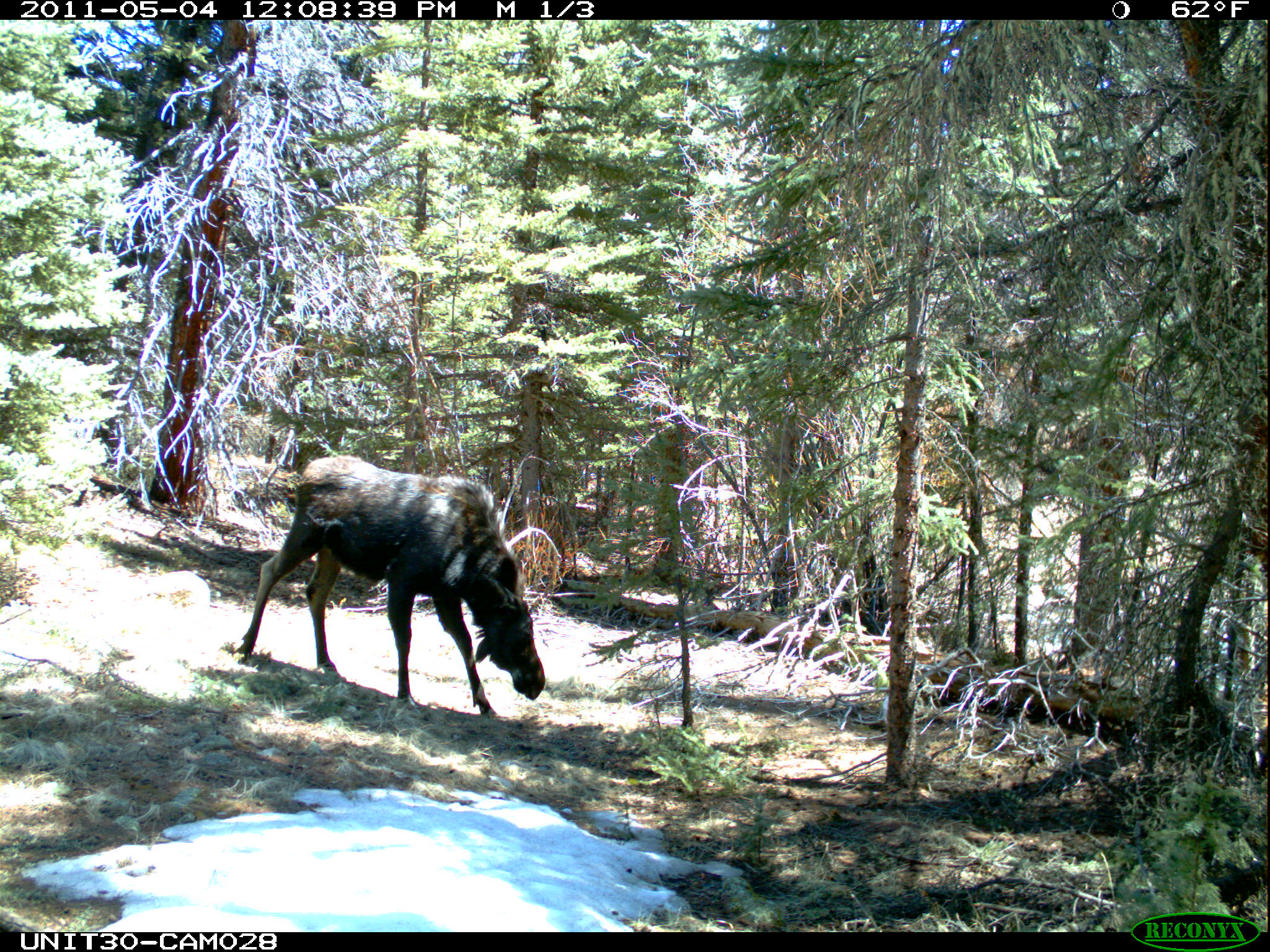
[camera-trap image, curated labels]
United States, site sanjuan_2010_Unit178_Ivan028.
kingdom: Animalia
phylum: Chordata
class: Mammalia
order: Artiodactyla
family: Cervidae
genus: Alces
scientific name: Alces alces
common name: moose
Alces alces (moose).